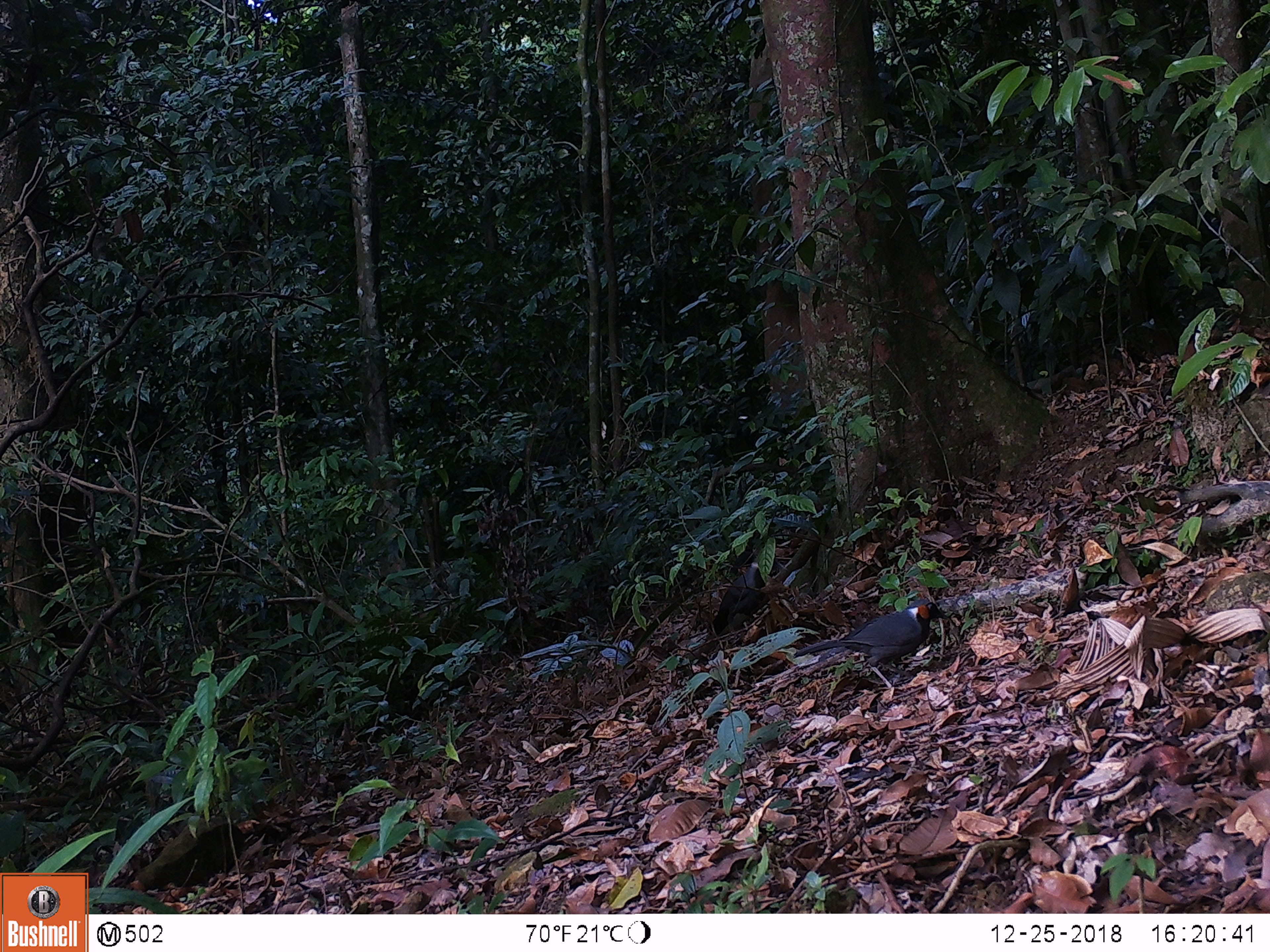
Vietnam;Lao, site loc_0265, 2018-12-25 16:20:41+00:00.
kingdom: Animalia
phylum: Chordata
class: Aves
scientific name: Aves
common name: bird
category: unidentified bird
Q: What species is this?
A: Unidentified bird (bird) (Aves).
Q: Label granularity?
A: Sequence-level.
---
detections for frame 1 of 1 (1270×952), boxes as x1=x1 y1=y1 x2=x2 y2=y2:
unidentified bird: x1=793 y1=598 x2=947 y2=690; x1=696 y1=553 x2=774 y2=658